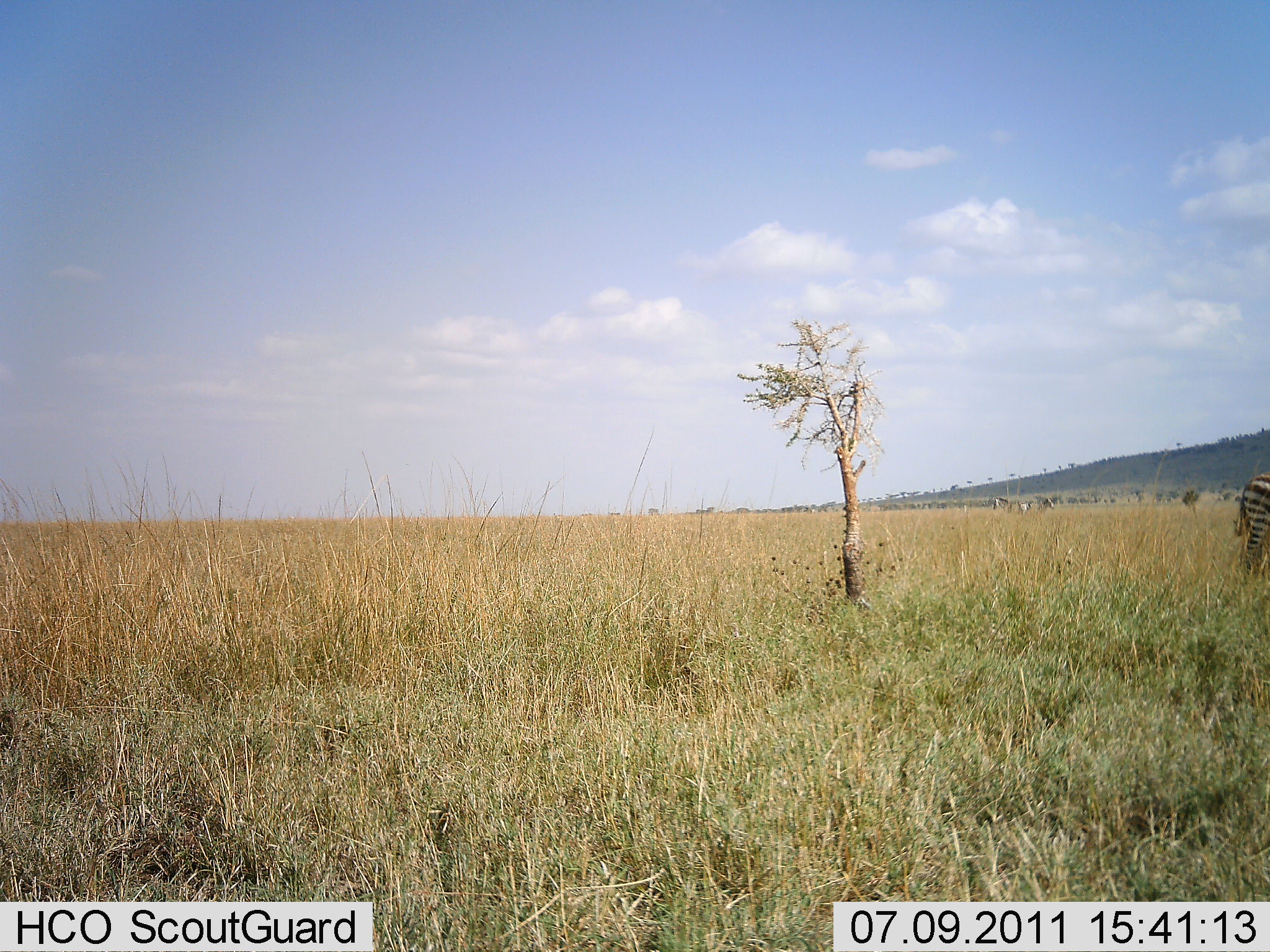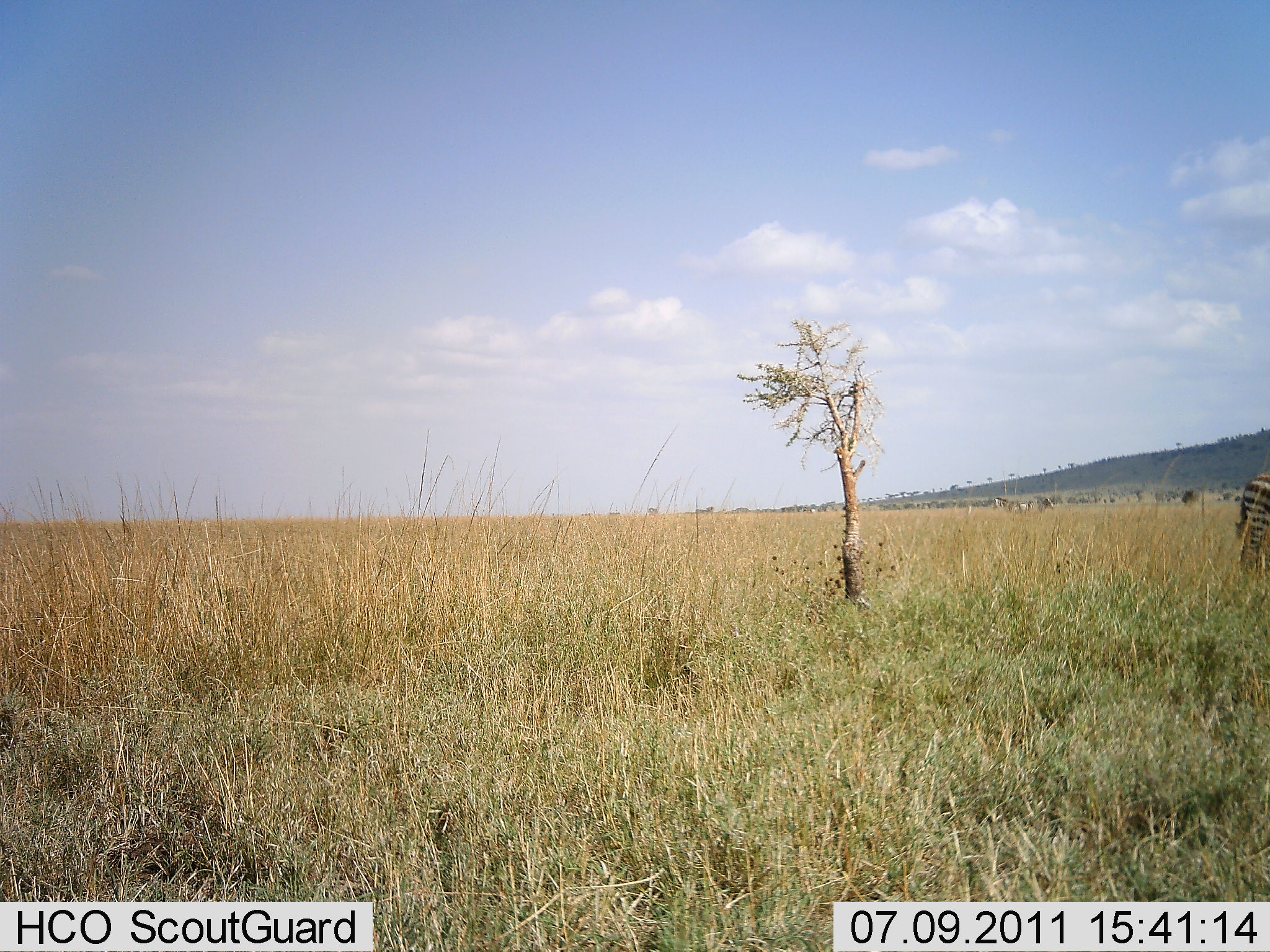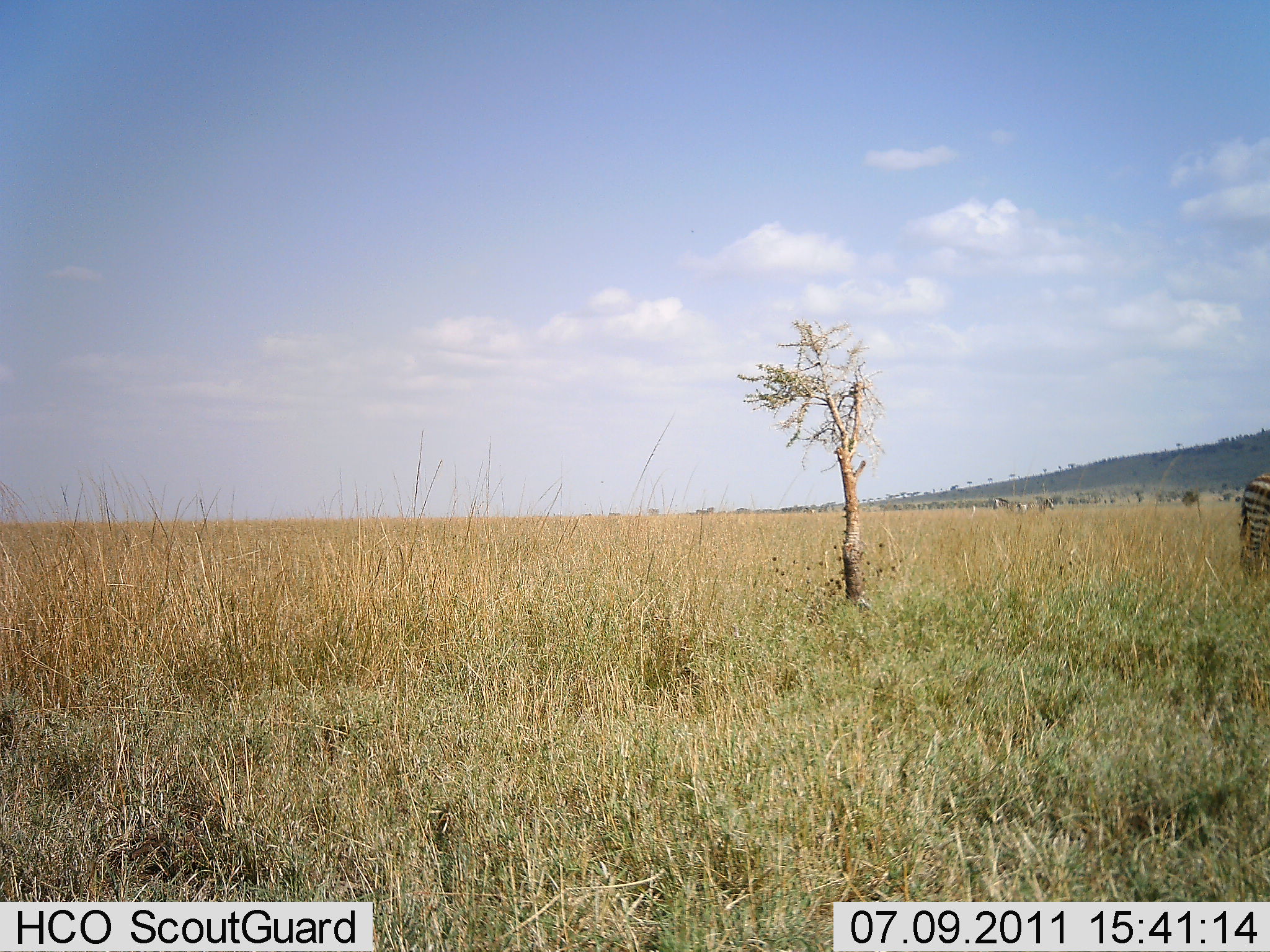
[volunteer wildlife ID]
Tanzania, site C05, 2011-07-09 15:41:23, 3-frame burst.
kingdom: Animalia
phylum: Chordata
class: Mammalia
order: Perissodactyla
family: Equidae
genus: Equus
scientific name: Equus quagga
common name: plains zebra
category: zebra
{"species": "zebra (plains zebra) (Equus quagga)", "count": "1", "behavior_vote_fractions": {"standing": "64%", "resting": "0%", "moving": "18%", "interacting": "0%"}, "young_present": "0%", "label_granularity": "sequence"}